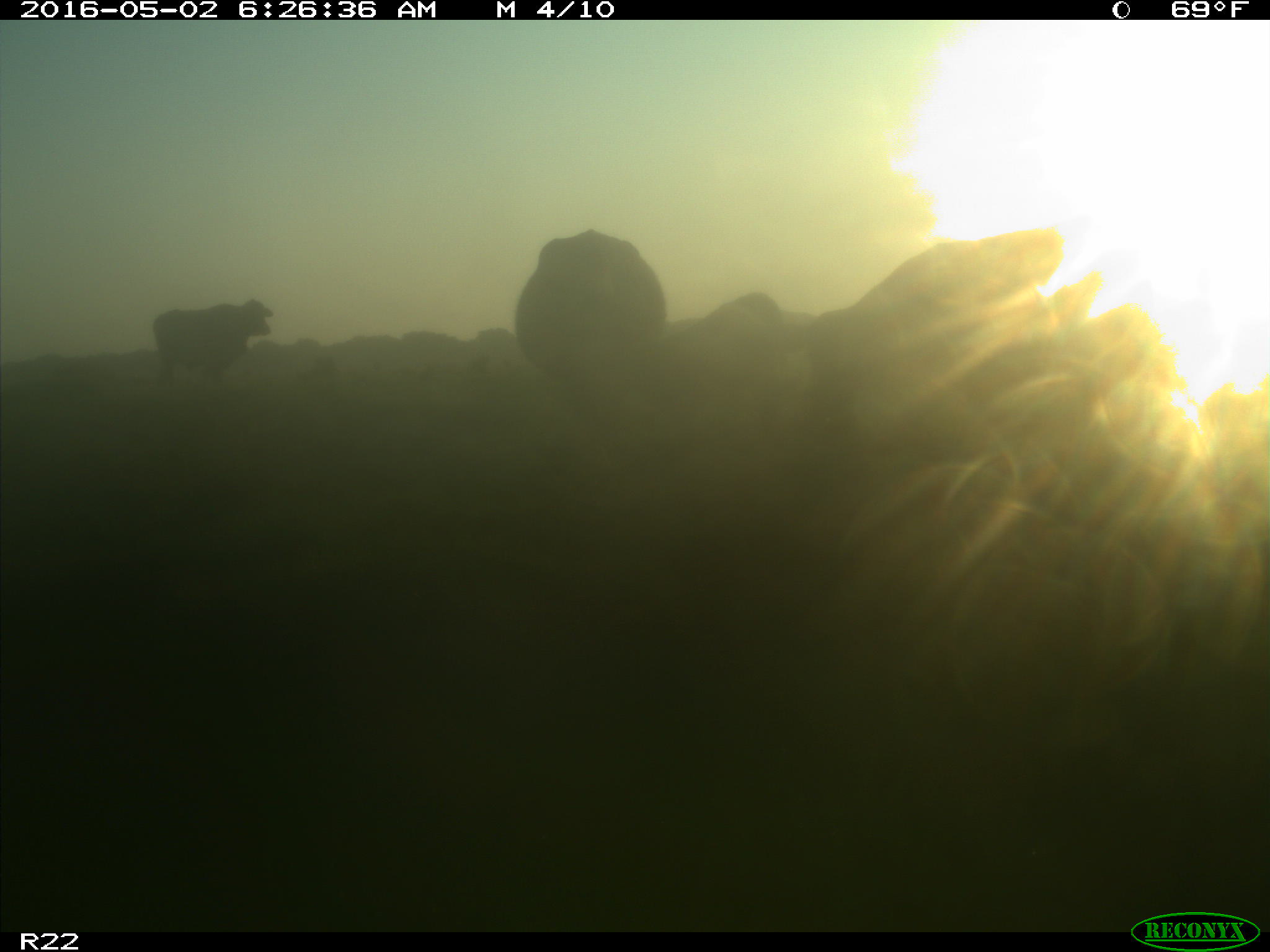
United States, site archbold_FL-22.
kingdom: Animalia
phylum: Chordata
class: Mammalia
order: Artiodactyla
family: Bovidae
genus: Bos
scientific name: Bos taurus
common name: domestic cow